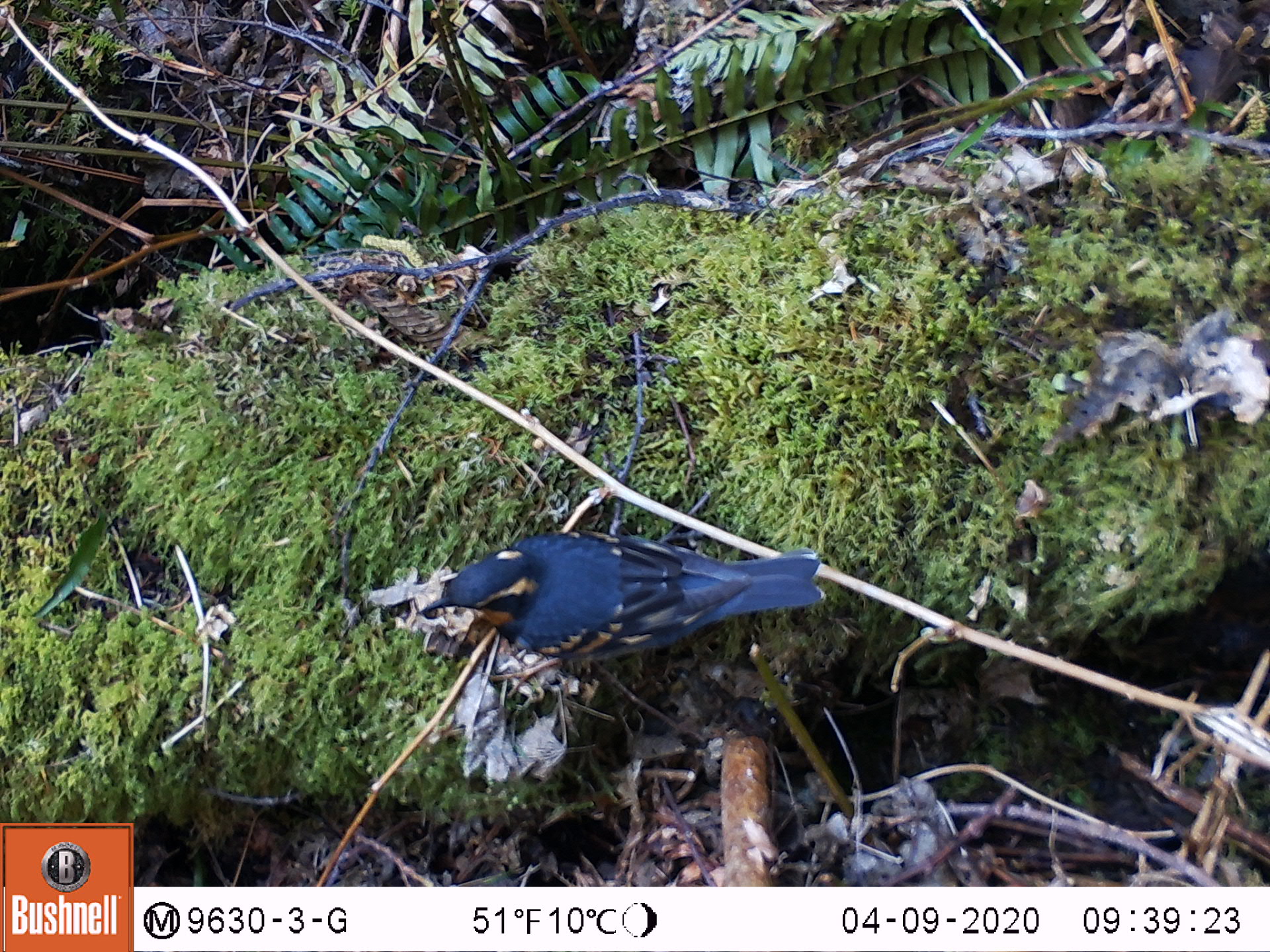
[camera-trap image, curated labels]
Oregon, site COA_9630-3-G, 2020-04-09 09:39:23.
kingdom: Animalia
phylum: Chordata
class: Aves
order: Passeriformes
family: Turdidae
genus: Ixoreus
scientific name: Ixoreus naevius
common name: varied thrush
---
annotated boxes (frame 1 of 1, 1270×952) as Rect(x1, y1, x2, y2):
varied thrush: Rect(416, 528, 828, 671)